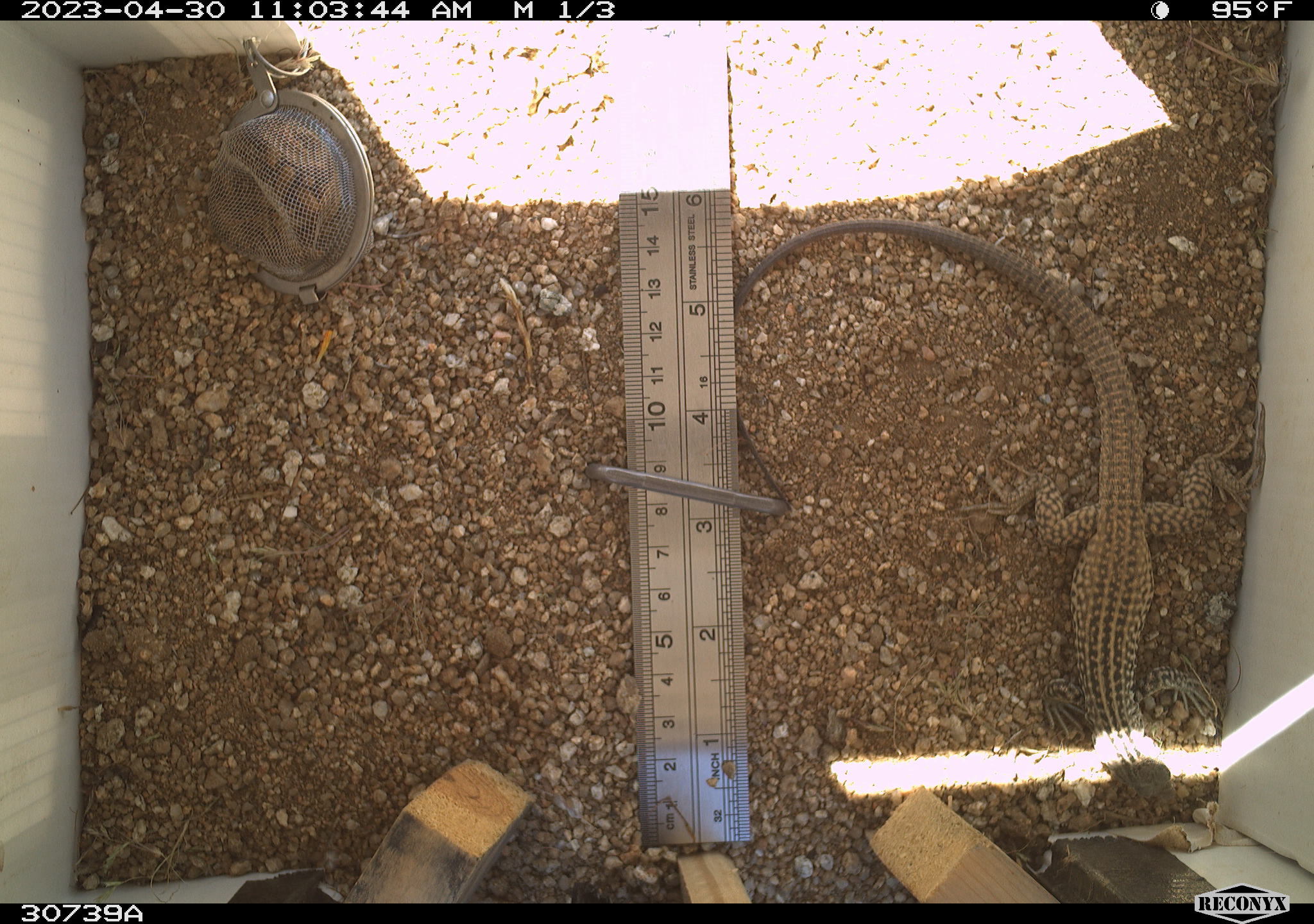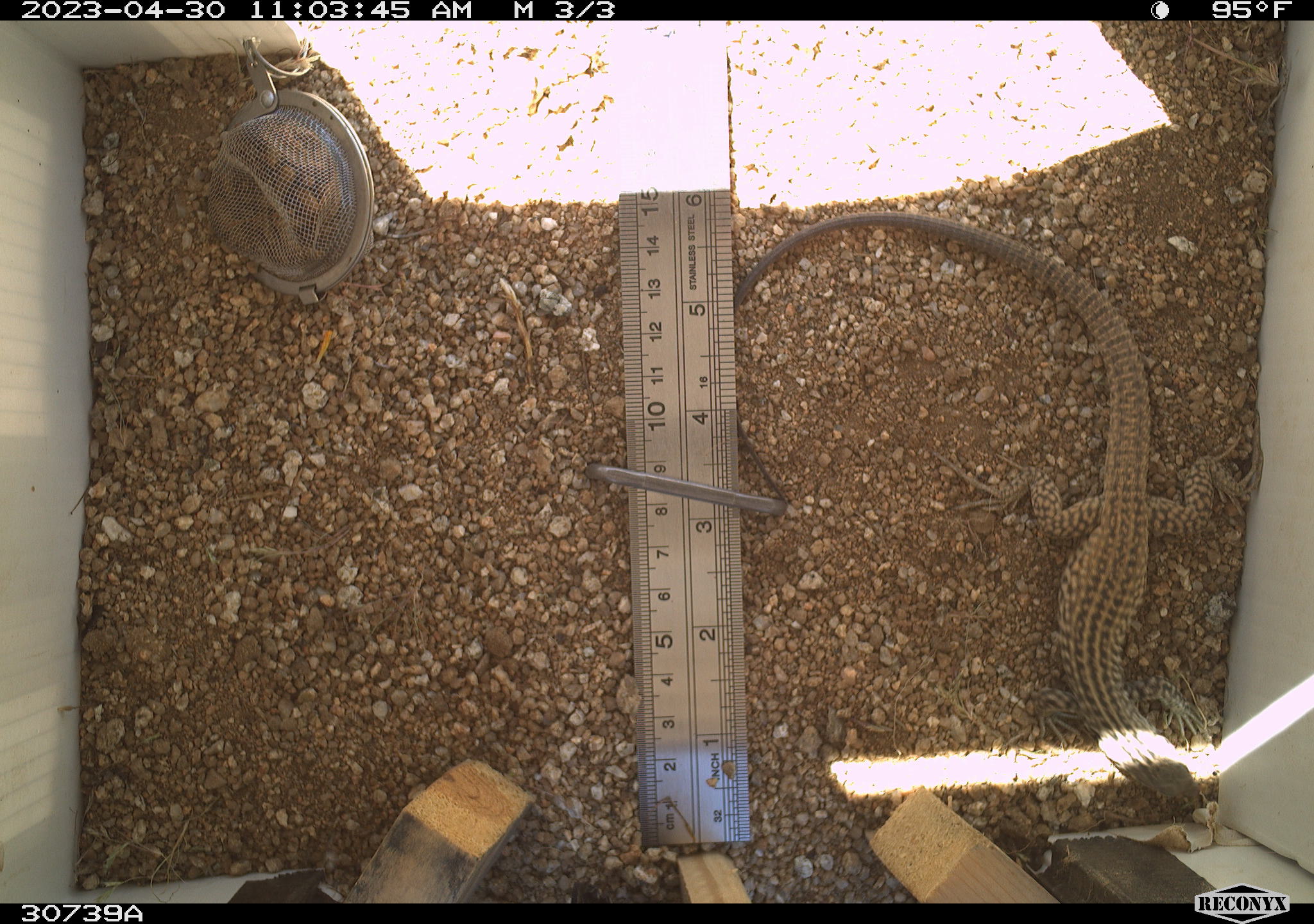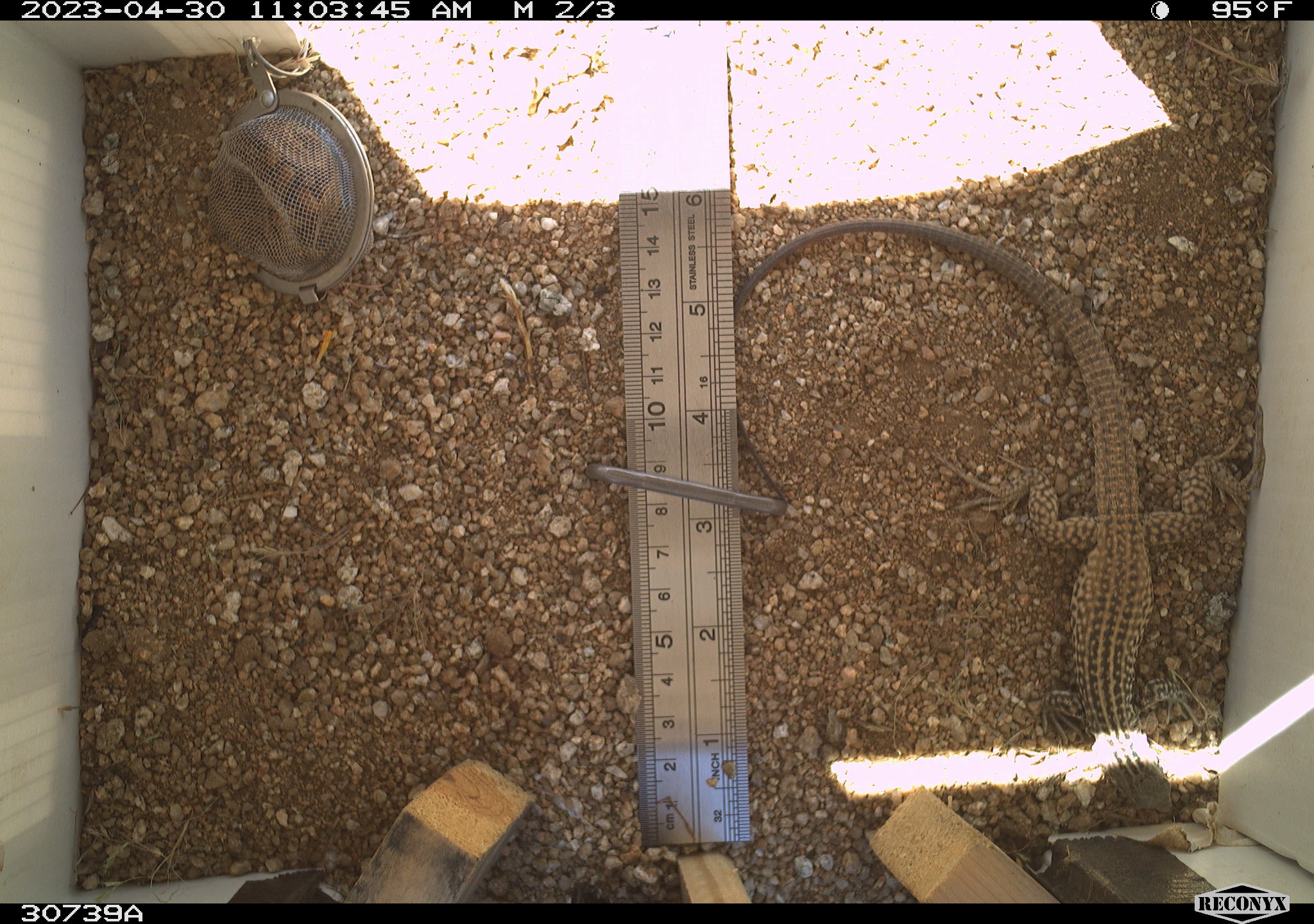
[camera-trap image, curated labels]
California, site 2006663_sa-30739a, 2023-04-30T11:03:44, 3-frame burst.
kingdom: Animalia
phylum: Chordata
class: Reptilia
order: Squamata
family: Teiidae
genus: Aspidoscelis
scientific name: Aspidoscelis tigris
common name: western whiptail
Western whiptail (Aspidoscelis tigris).